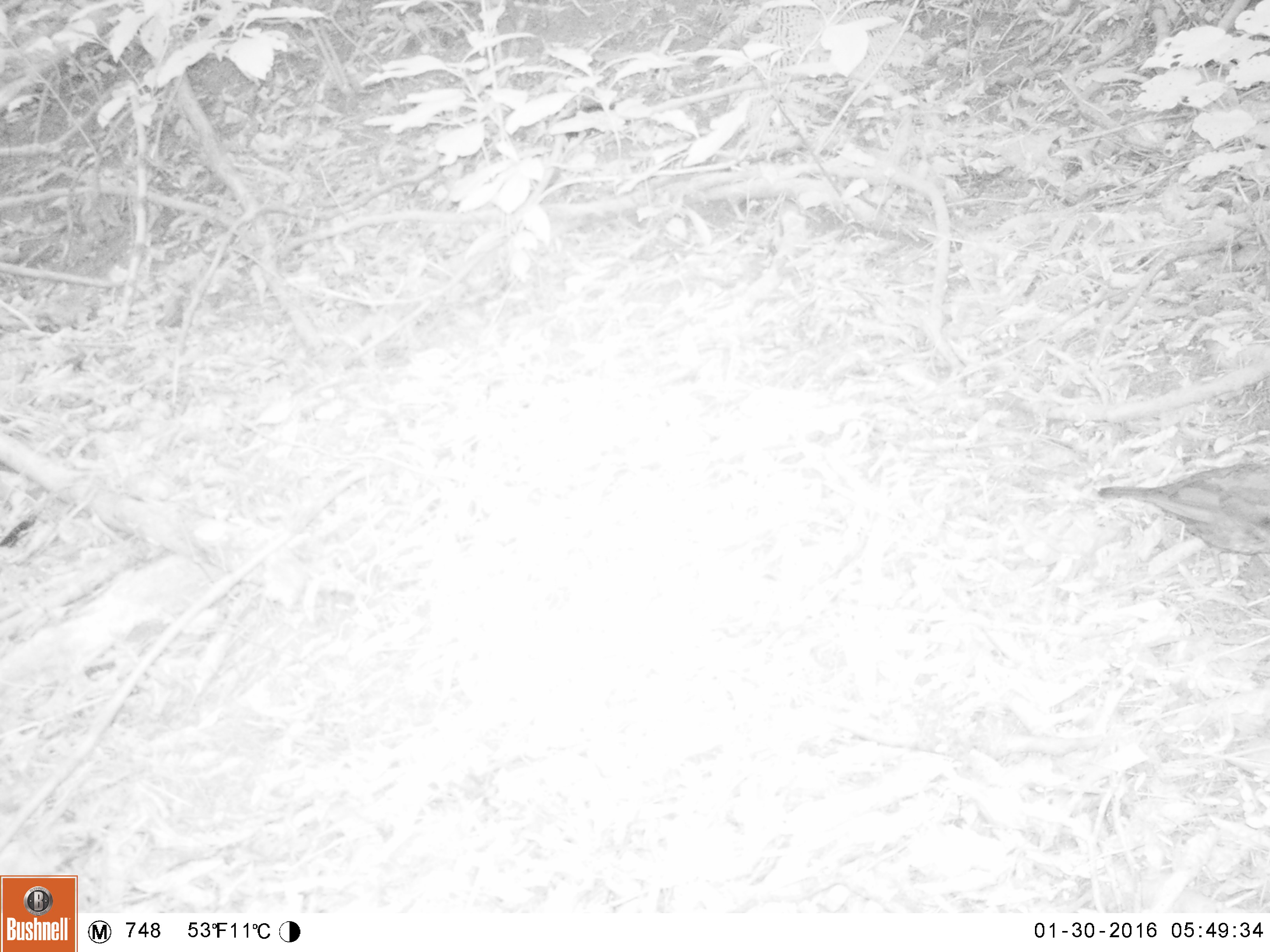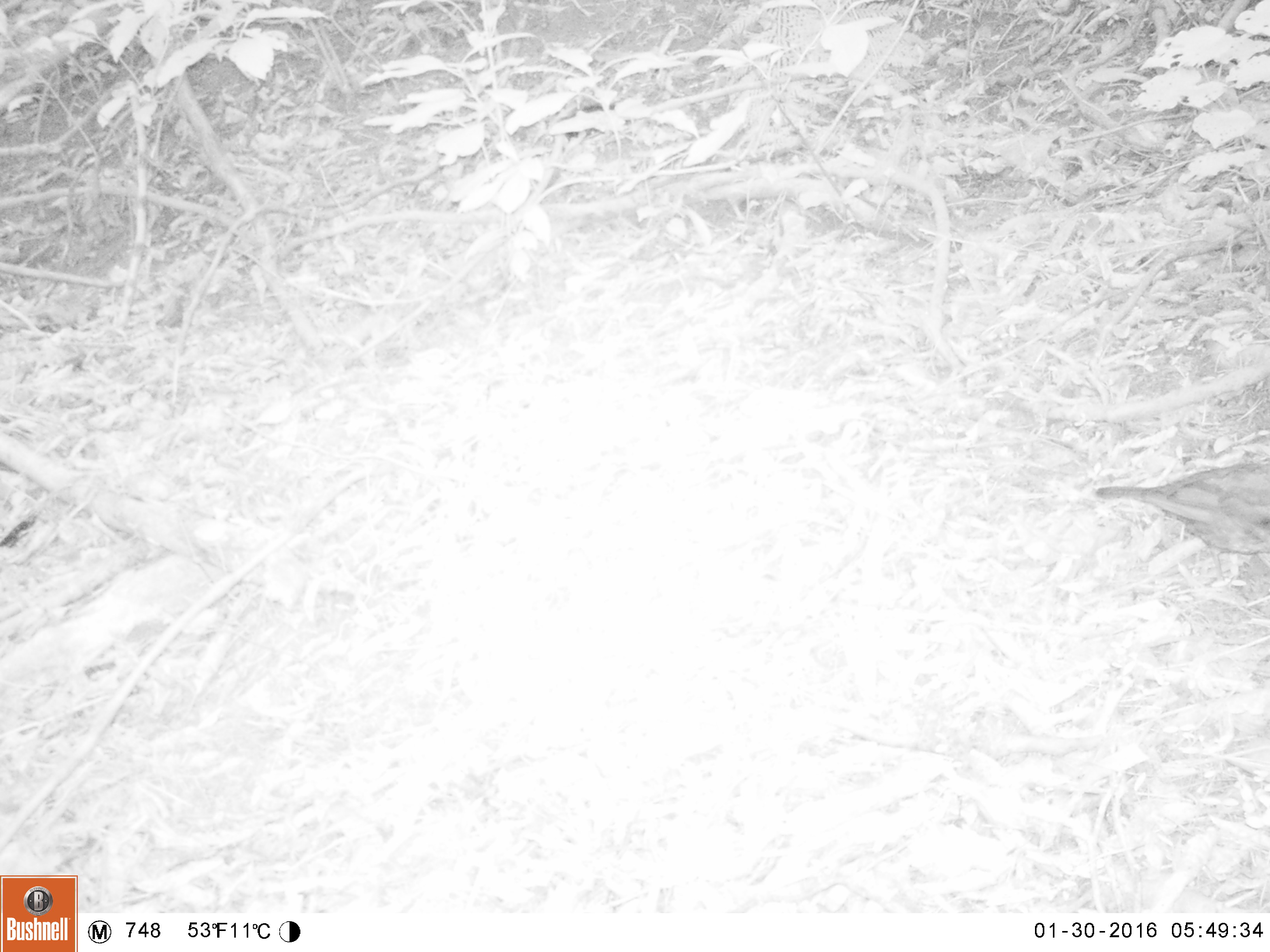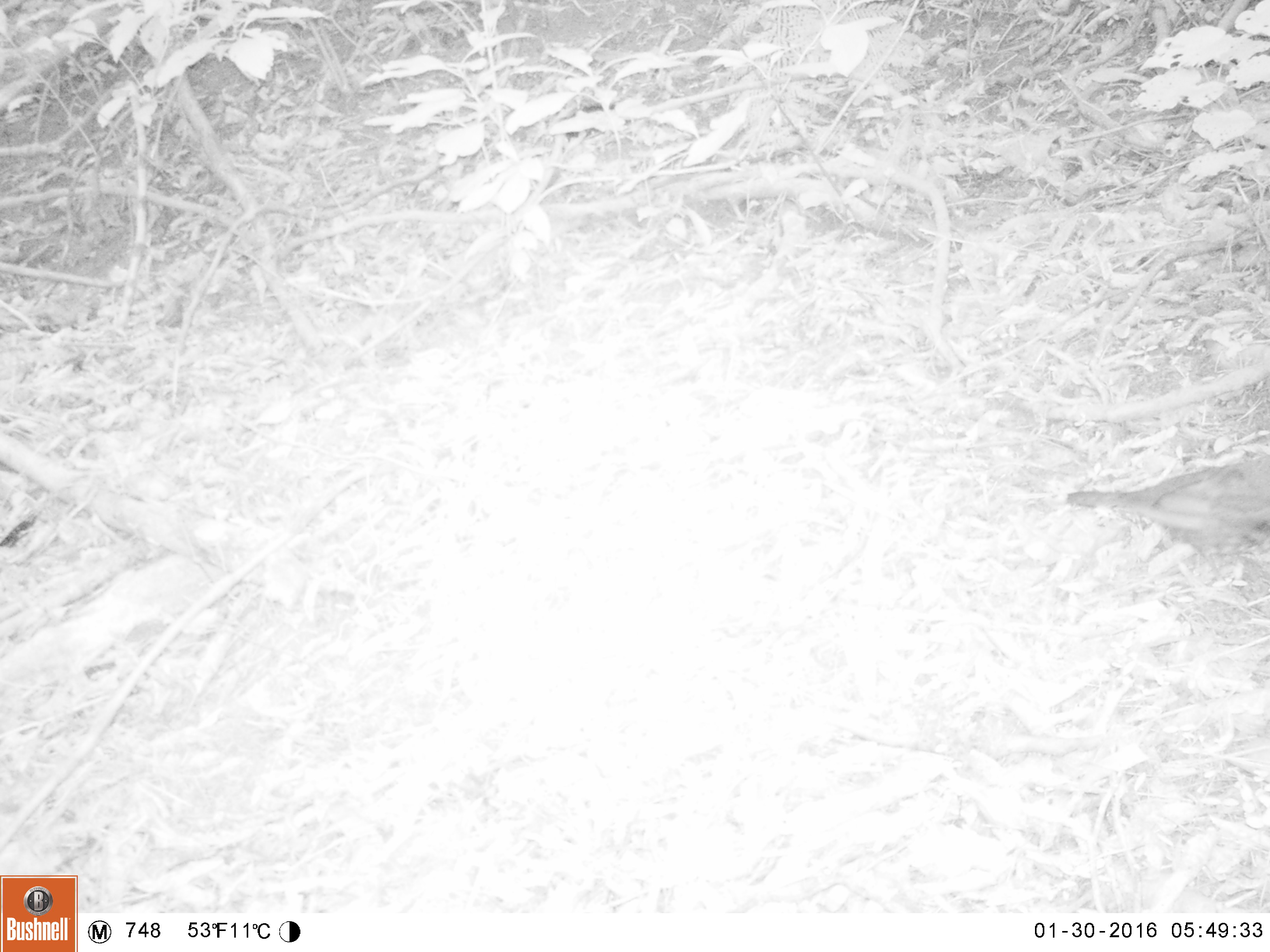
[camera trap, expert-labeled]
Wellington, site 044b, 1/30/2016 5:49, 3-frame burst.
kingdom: Animalia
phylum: Chordata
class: Aves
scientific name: Aves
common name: bird